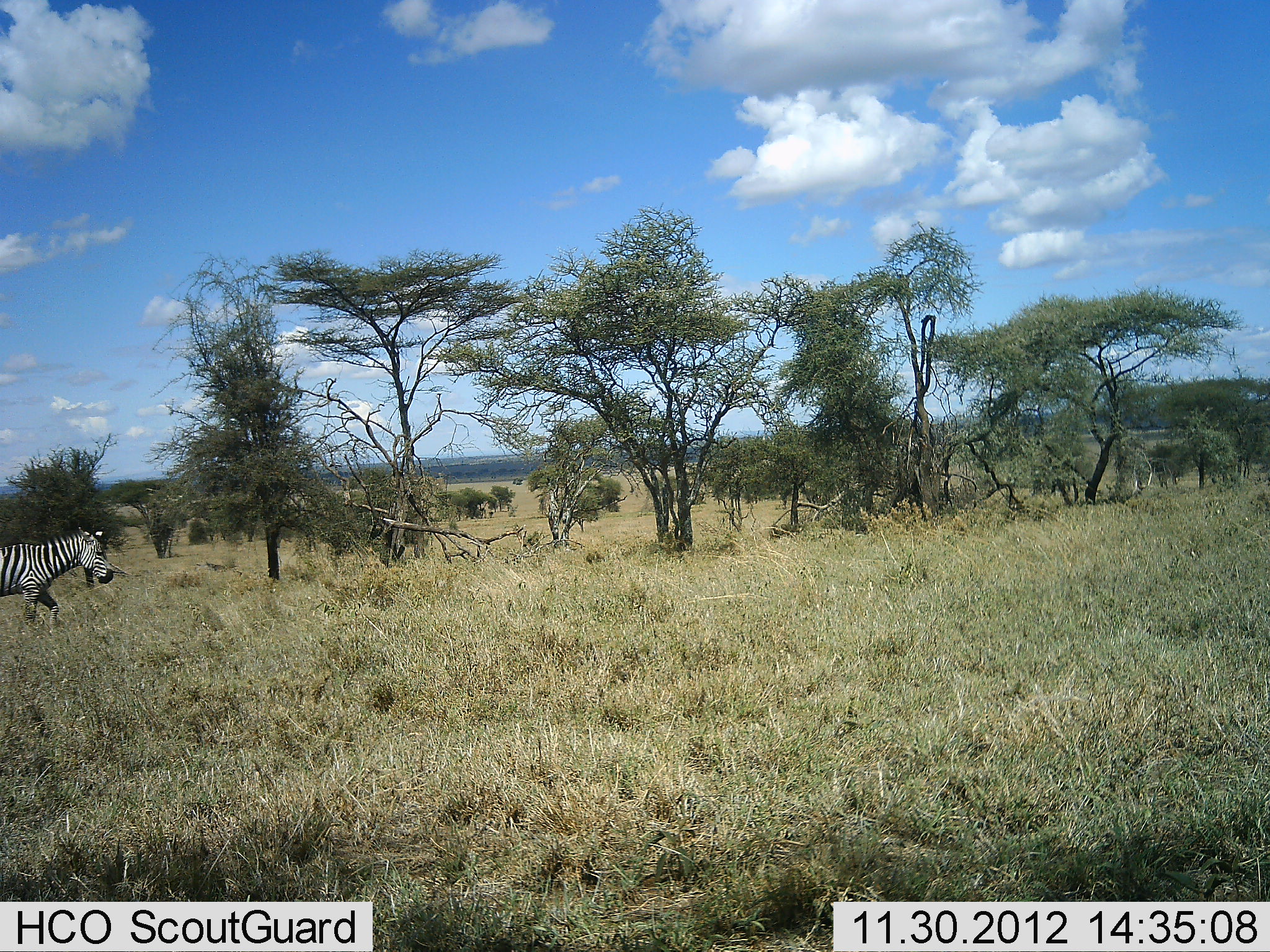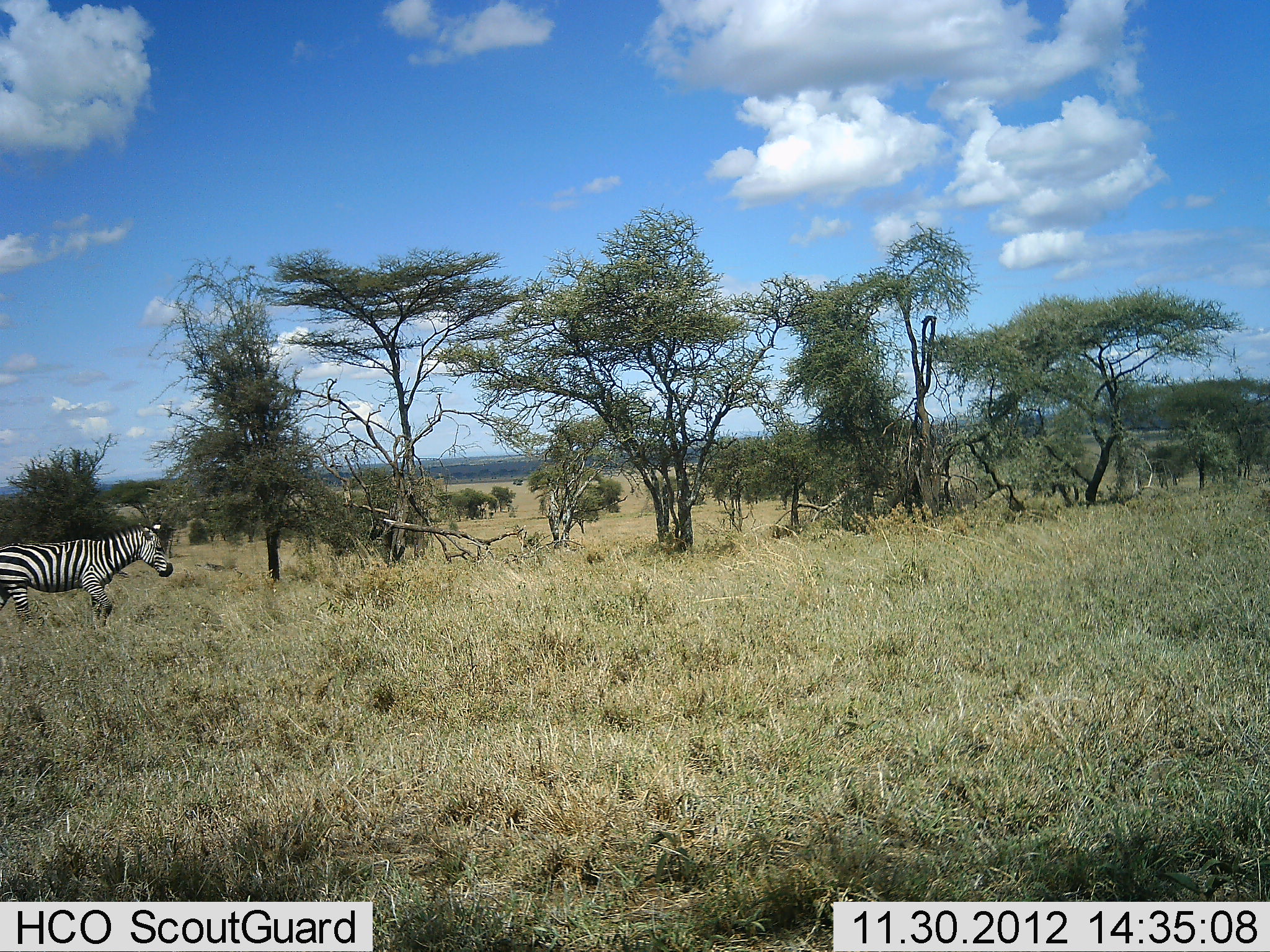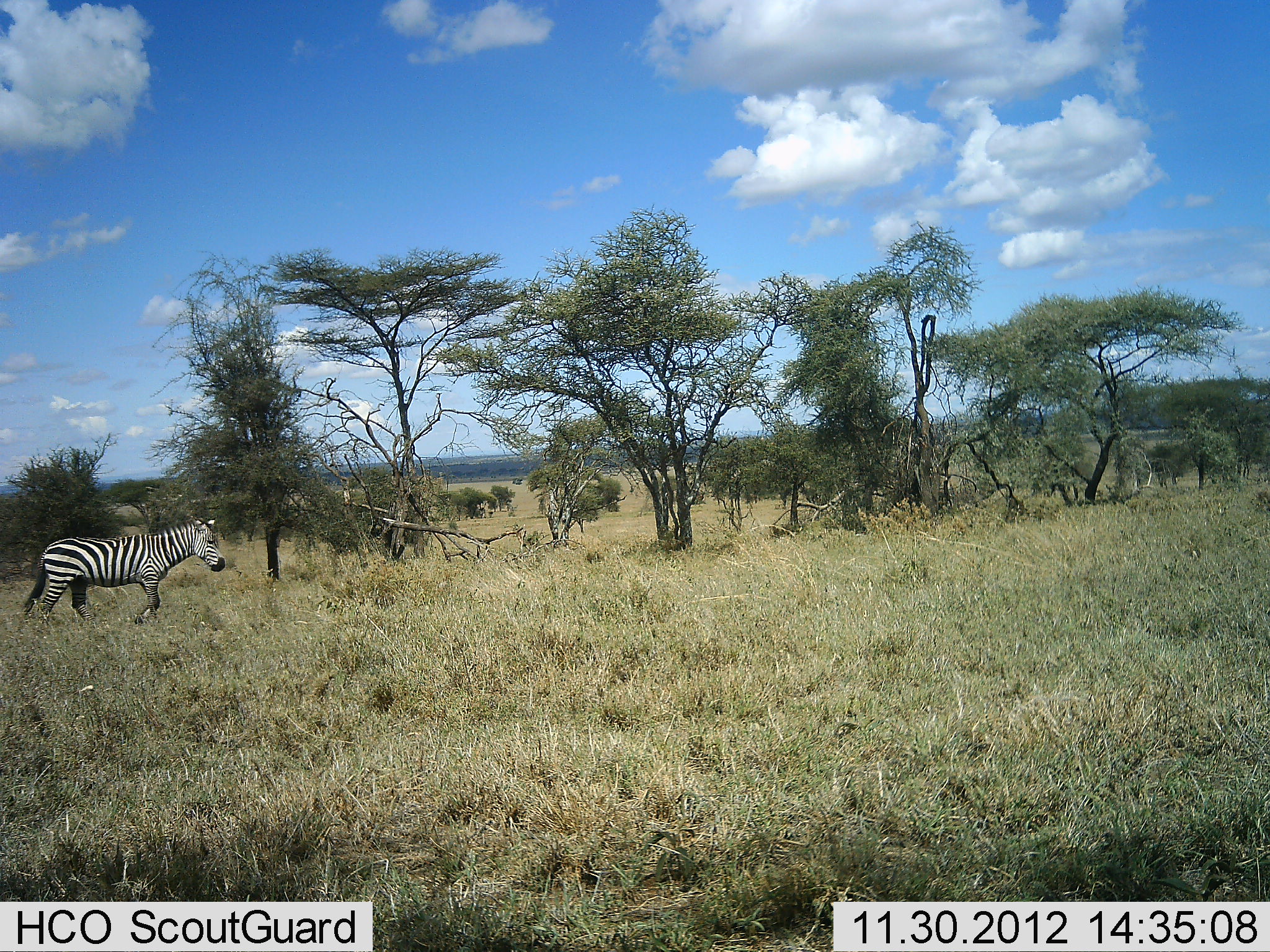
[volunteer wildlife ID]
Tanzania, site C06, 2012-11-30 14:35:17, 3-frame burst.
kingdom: Animalia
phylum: Chordata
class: Mammalia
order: Perissodactyla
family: Equidae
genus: Equus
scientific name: Equus quagga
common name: plains zebra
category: zebra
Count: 1.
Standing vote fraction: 0%.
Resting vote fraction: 0%.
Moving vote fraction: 100%.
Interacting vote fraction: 0%.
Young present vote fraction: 0%.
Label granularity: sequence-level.